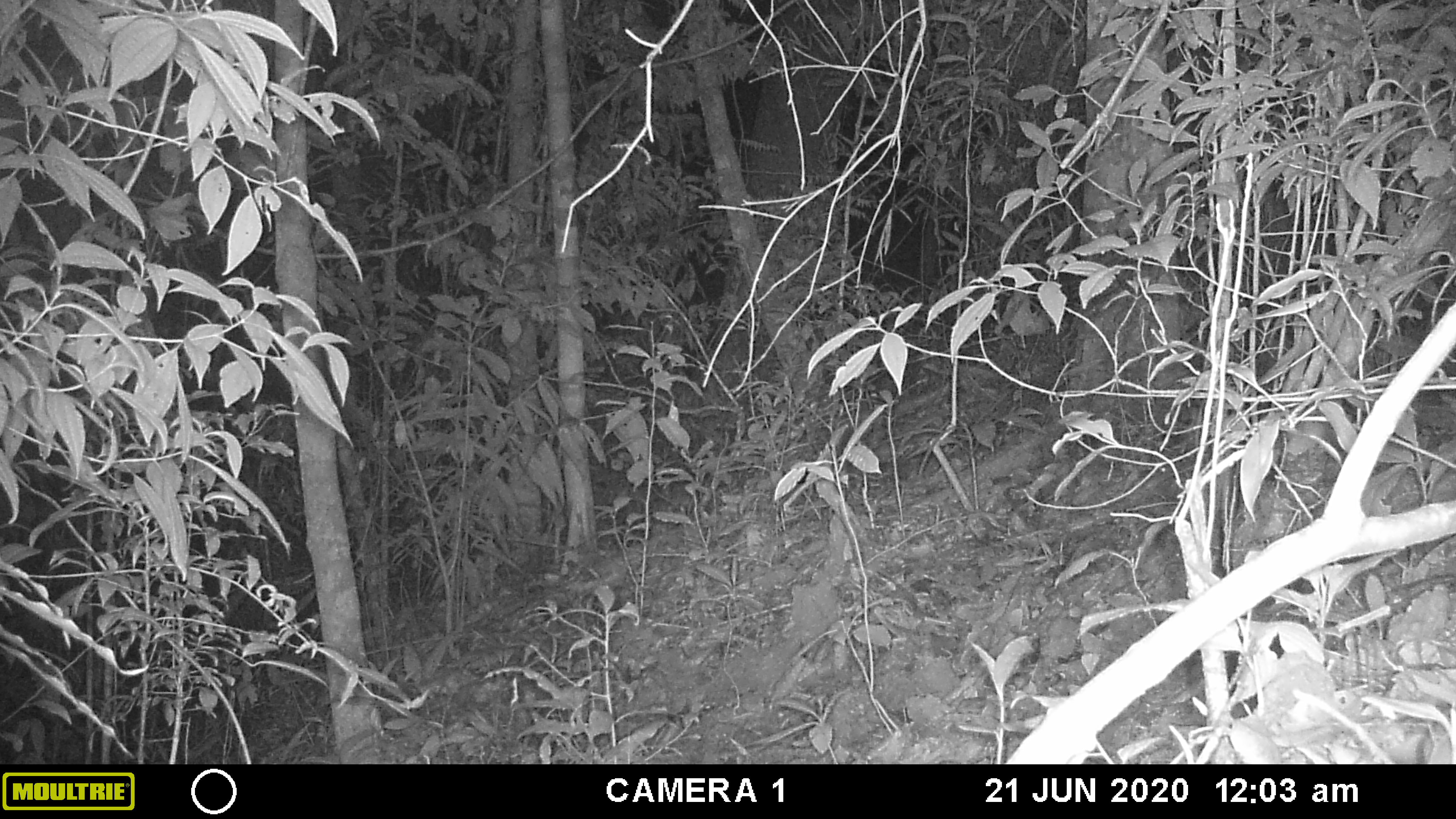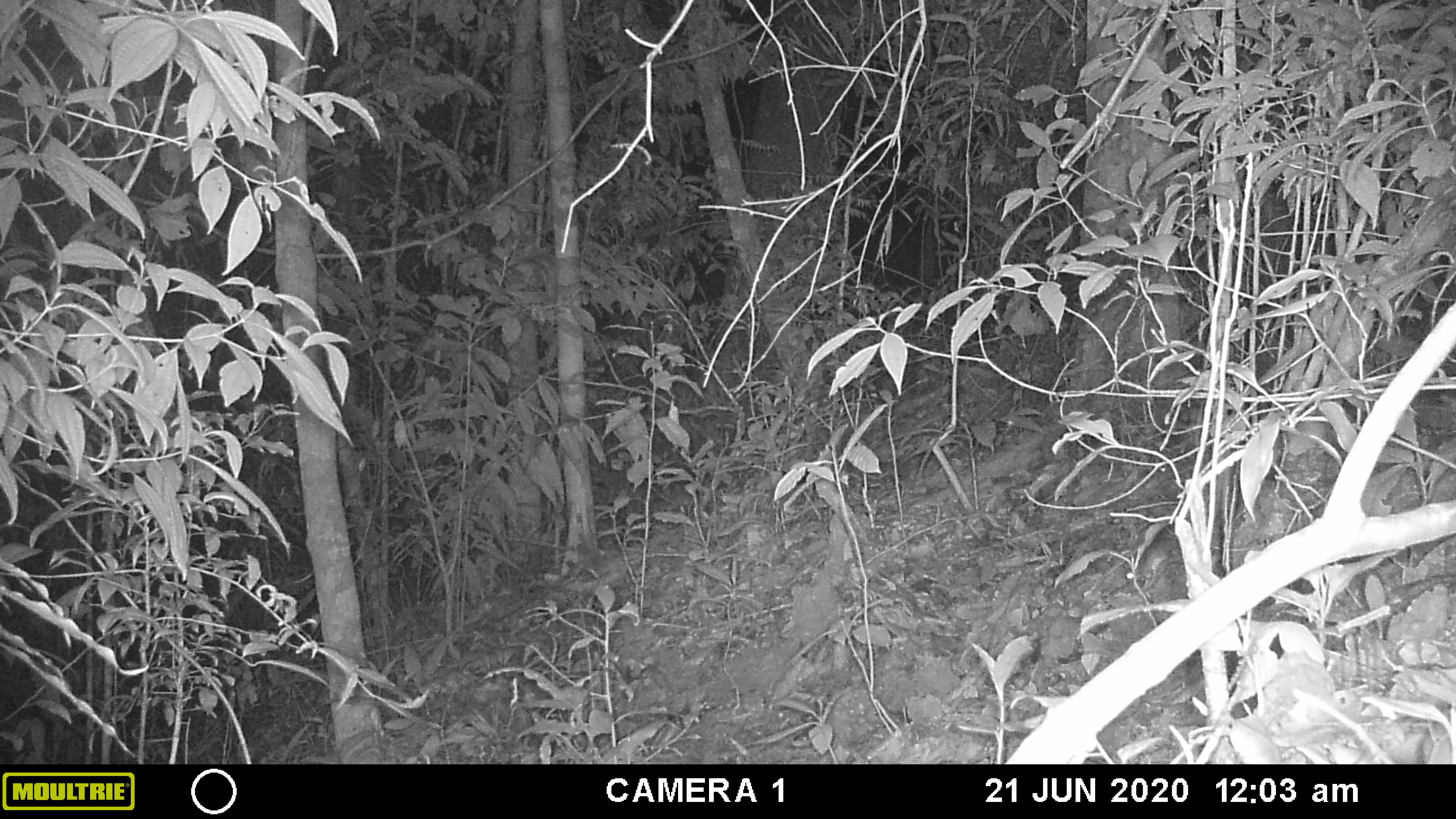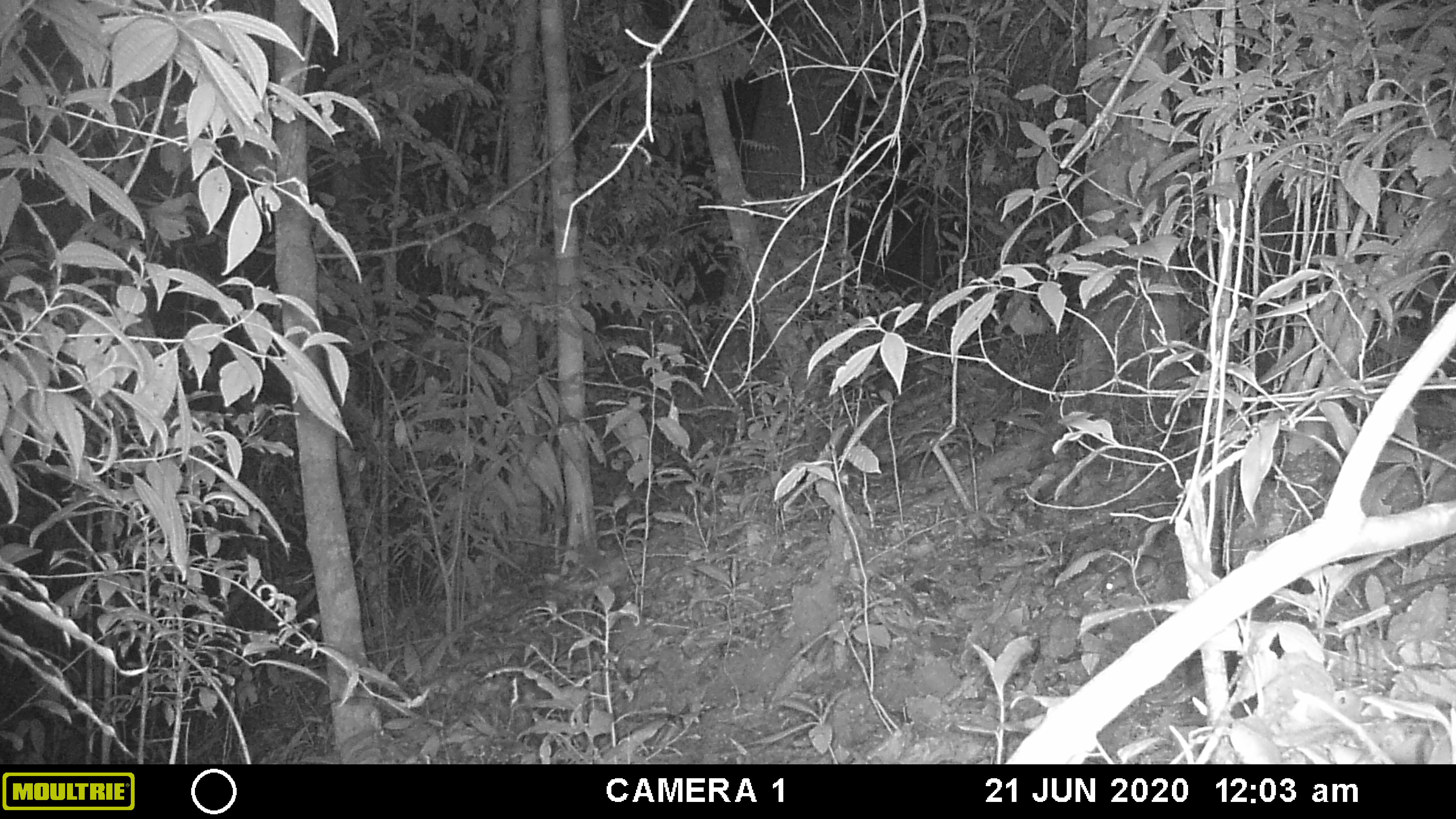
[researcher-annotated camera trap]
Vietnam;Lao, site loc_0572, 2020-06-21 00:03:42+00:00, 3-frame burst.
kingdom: Animalia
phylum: Chordata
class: Mammalia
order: Rodentia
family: Muridae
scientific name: Muridae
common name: old-world mice and rats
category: unidentified murid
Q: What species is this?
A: Unidentified murid (old-world mice and rats) (Muridae).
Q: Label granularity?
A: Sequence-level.